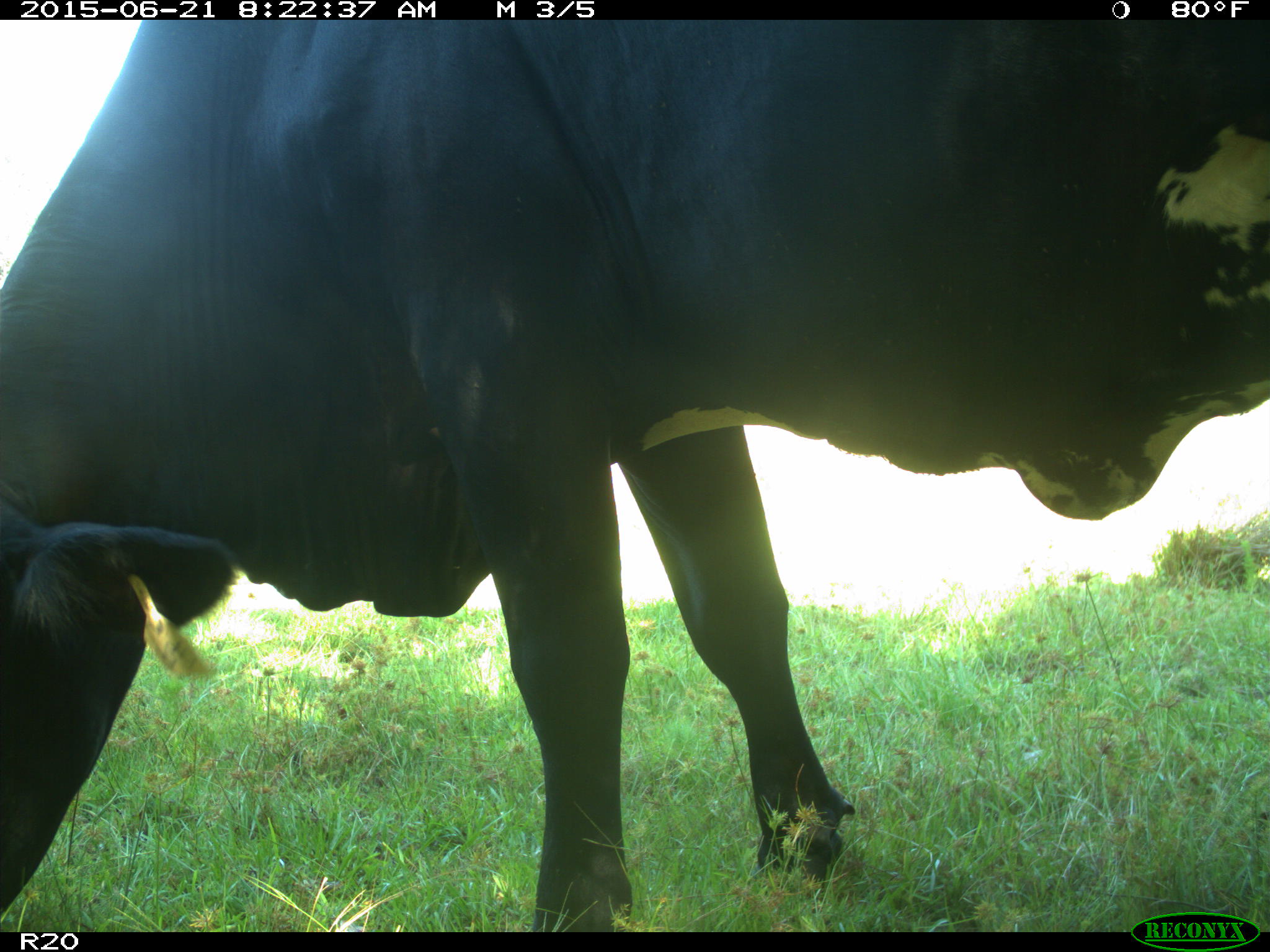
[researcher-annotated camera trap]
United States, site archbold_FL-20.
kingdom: Animalia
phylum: Chordata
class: Mammalia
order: Artiodactyla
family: Bovidae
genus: Bos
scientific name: Bos taurus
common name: domestic cow